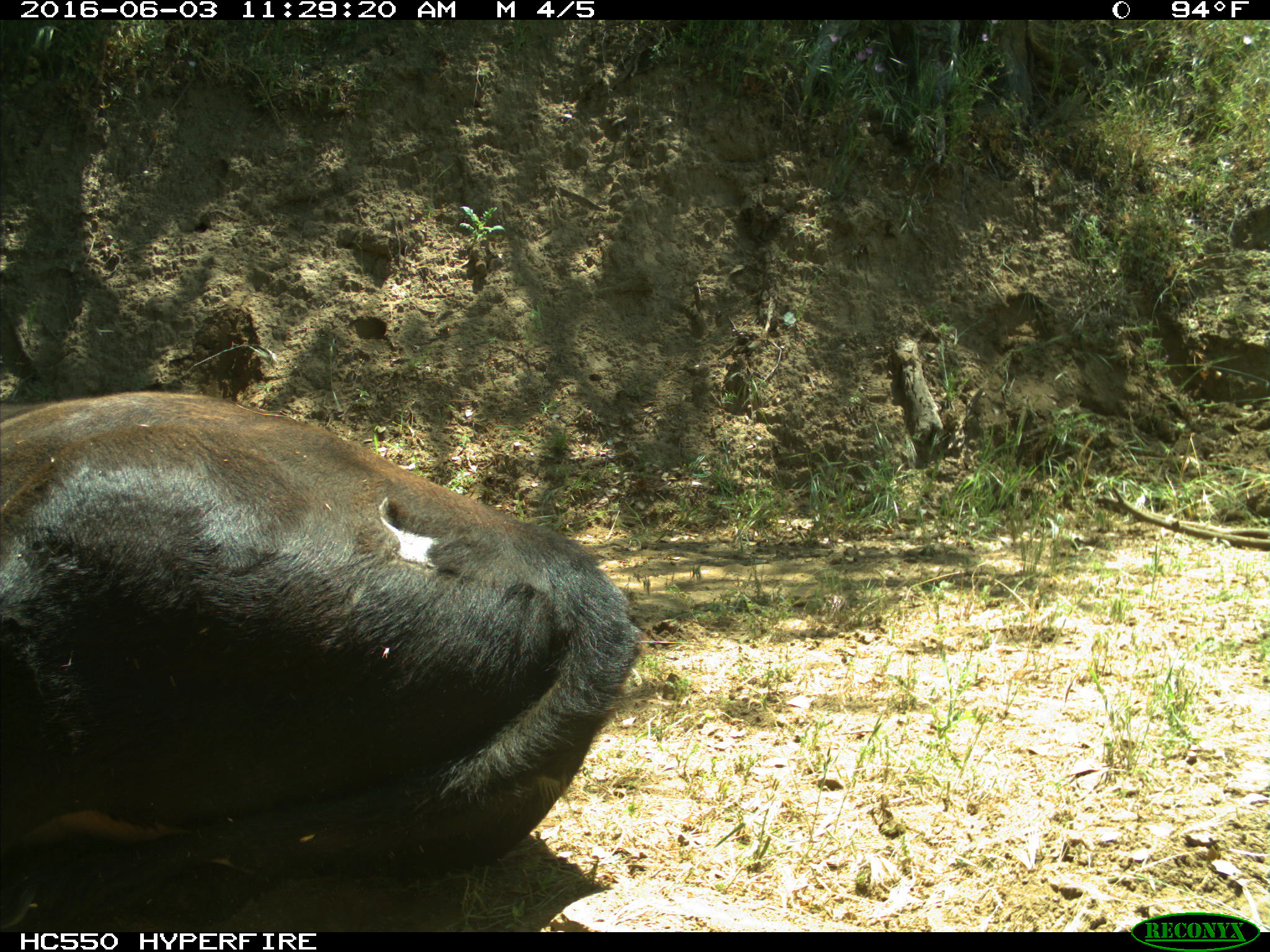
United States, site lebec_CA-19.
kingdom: Animalia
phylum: Chordata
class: Mammalia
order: Artiodactyla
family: Bovidae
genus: Bos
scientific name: Bos taurus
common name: domestic cow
Bos taurus (domestic cow).